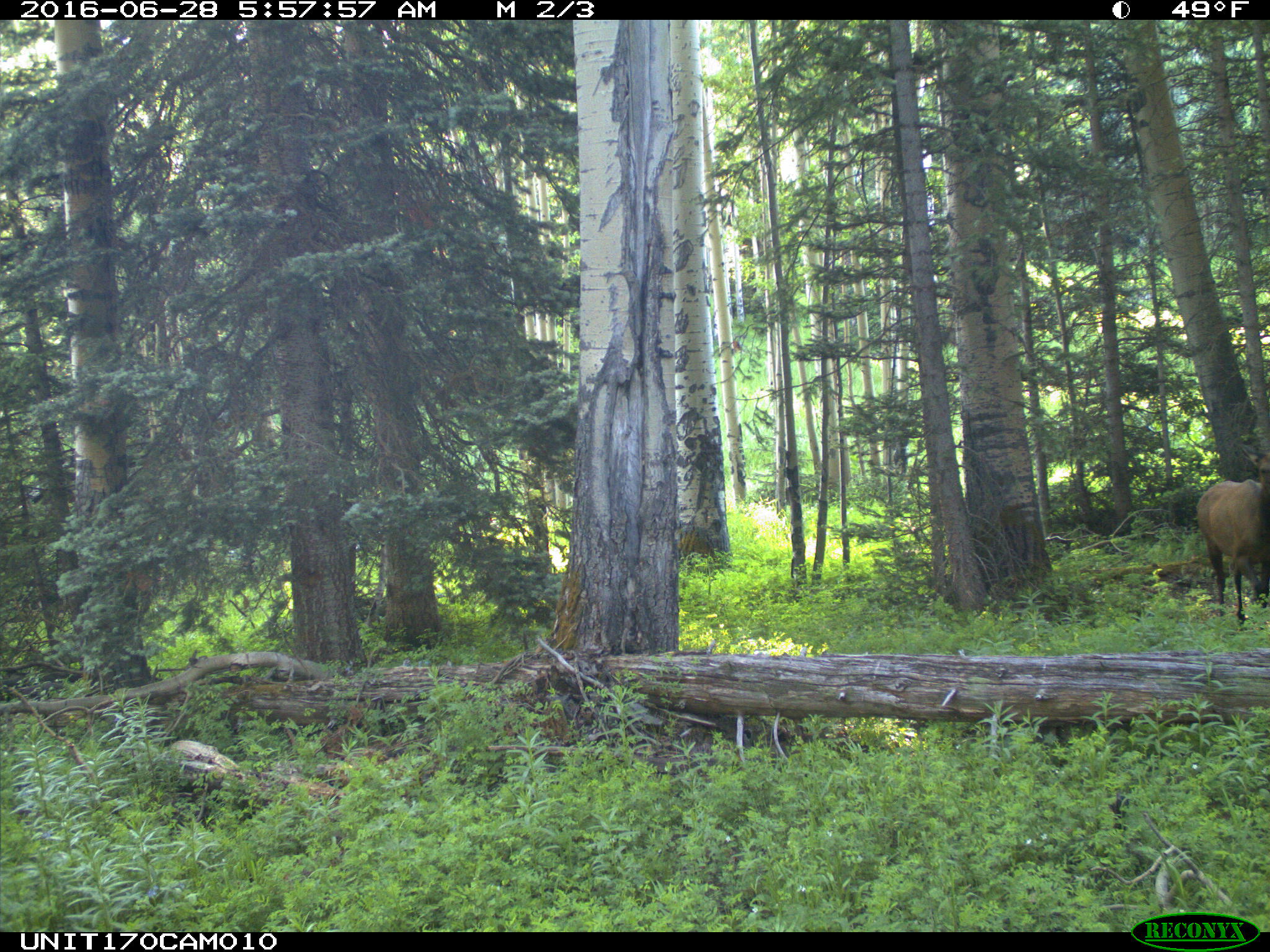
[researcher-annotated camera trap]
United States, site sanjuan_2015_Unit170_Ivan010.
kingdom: Animalia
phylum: Chordata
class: Mammalia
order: Artiodactyla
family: Cervidae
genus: Cervus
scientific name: Cervus elaphus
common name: red deer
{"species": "Cervus elaphus (red deer)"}